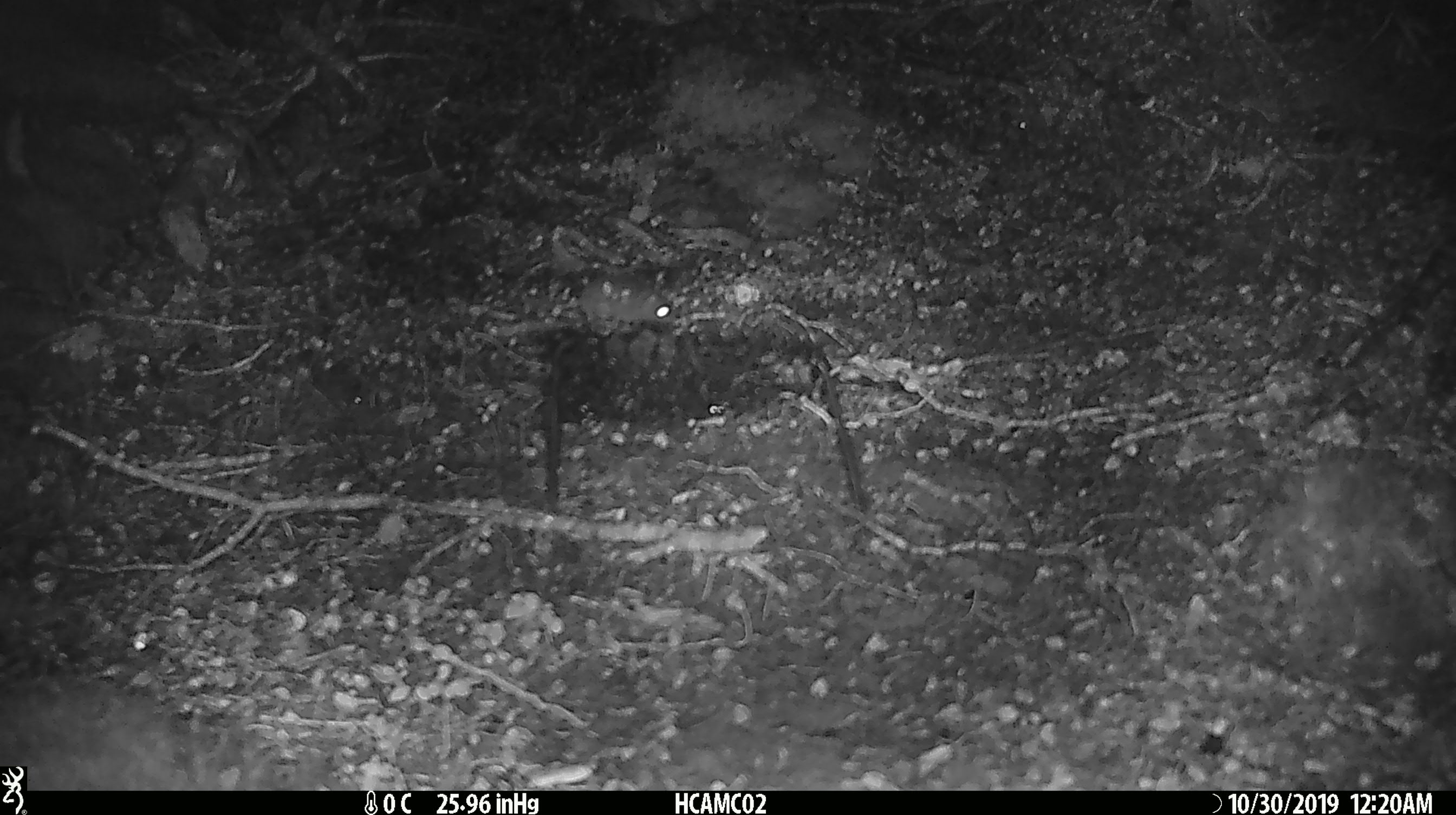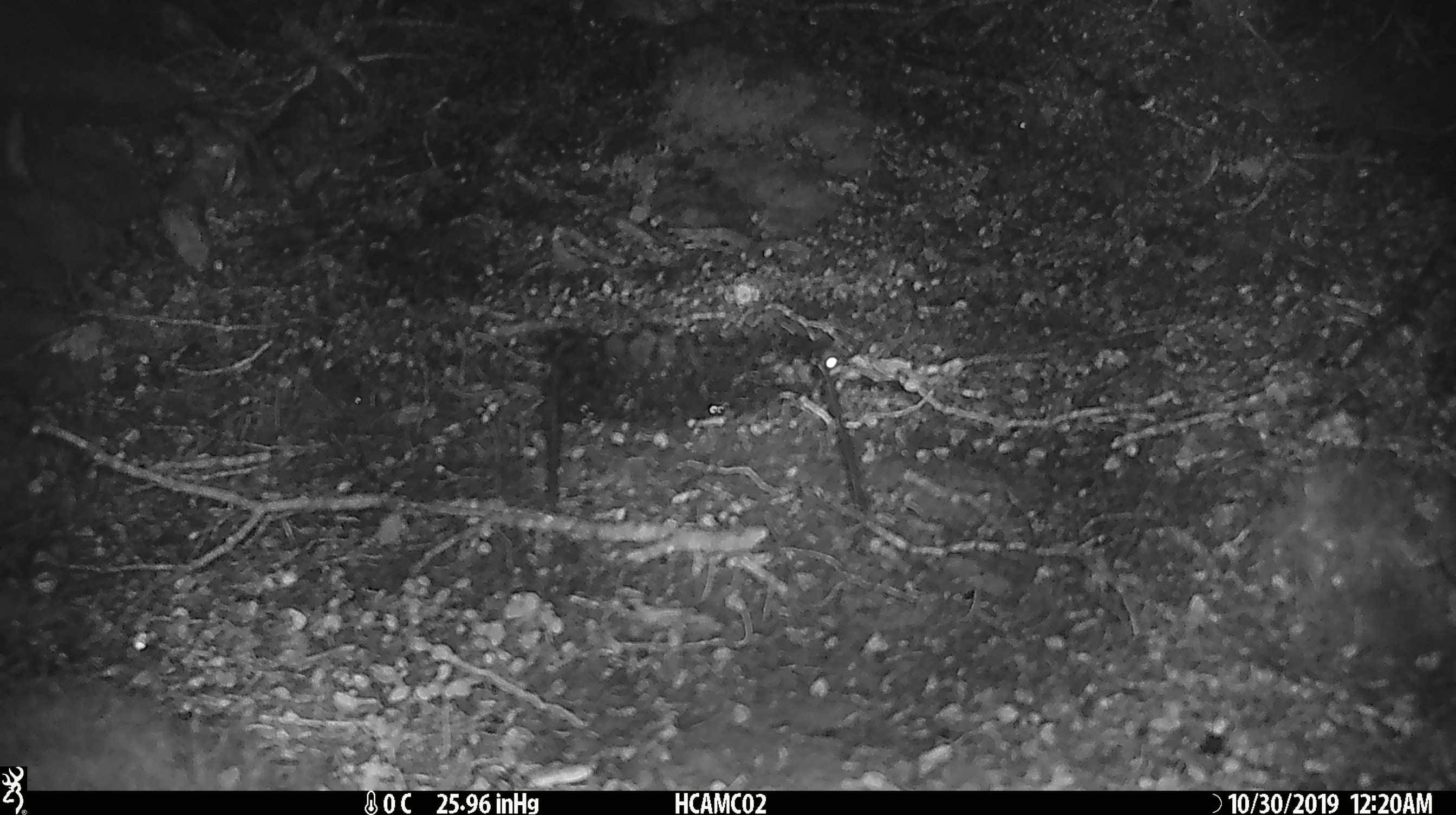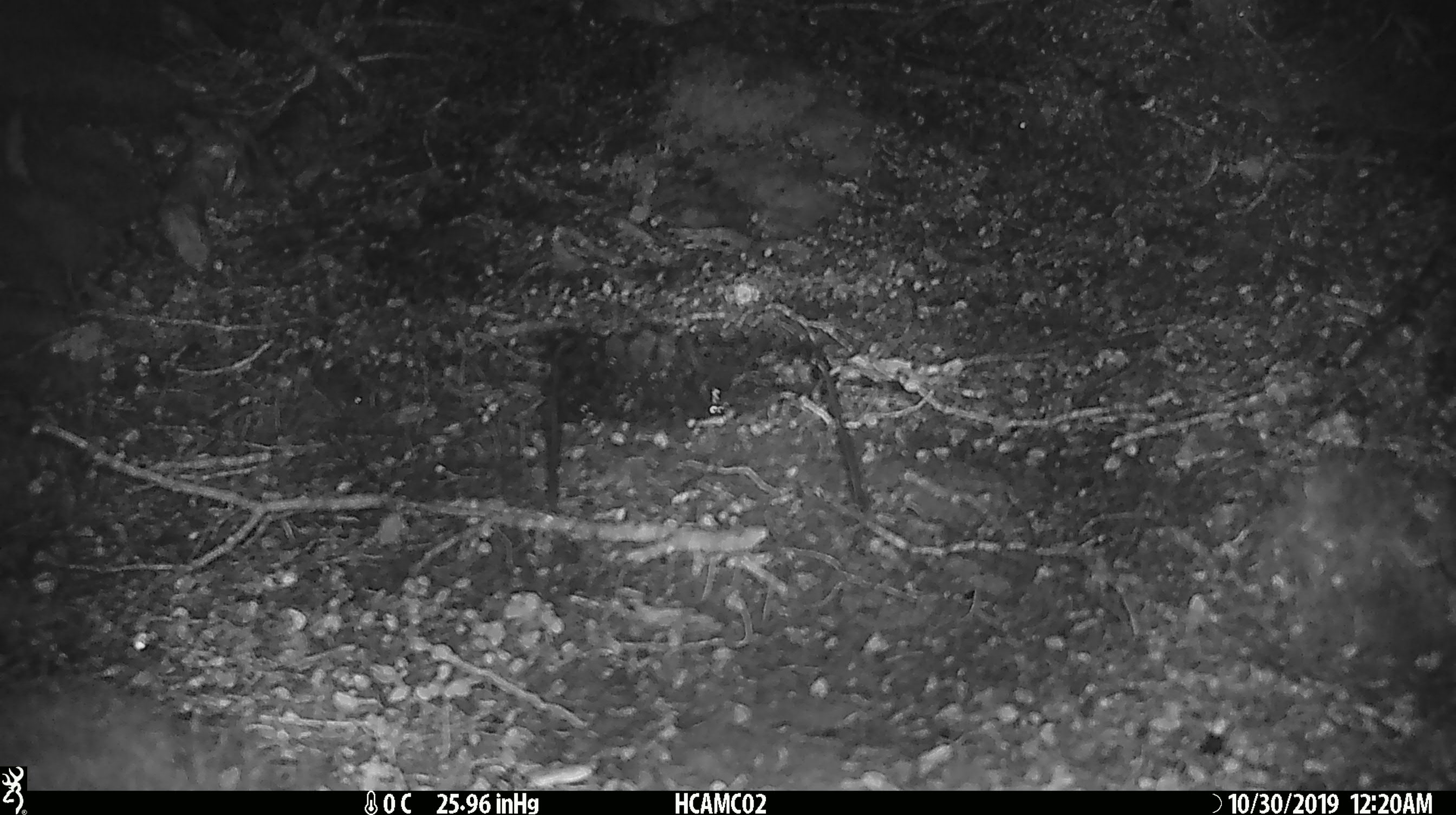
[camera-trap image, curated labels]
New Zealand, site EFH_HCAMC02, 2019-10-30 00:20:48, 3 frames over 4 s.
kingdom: Animalia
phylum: Chordata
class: Mammalia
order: Rodentia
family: Muridae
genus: Mus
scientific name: Mus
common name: mouse